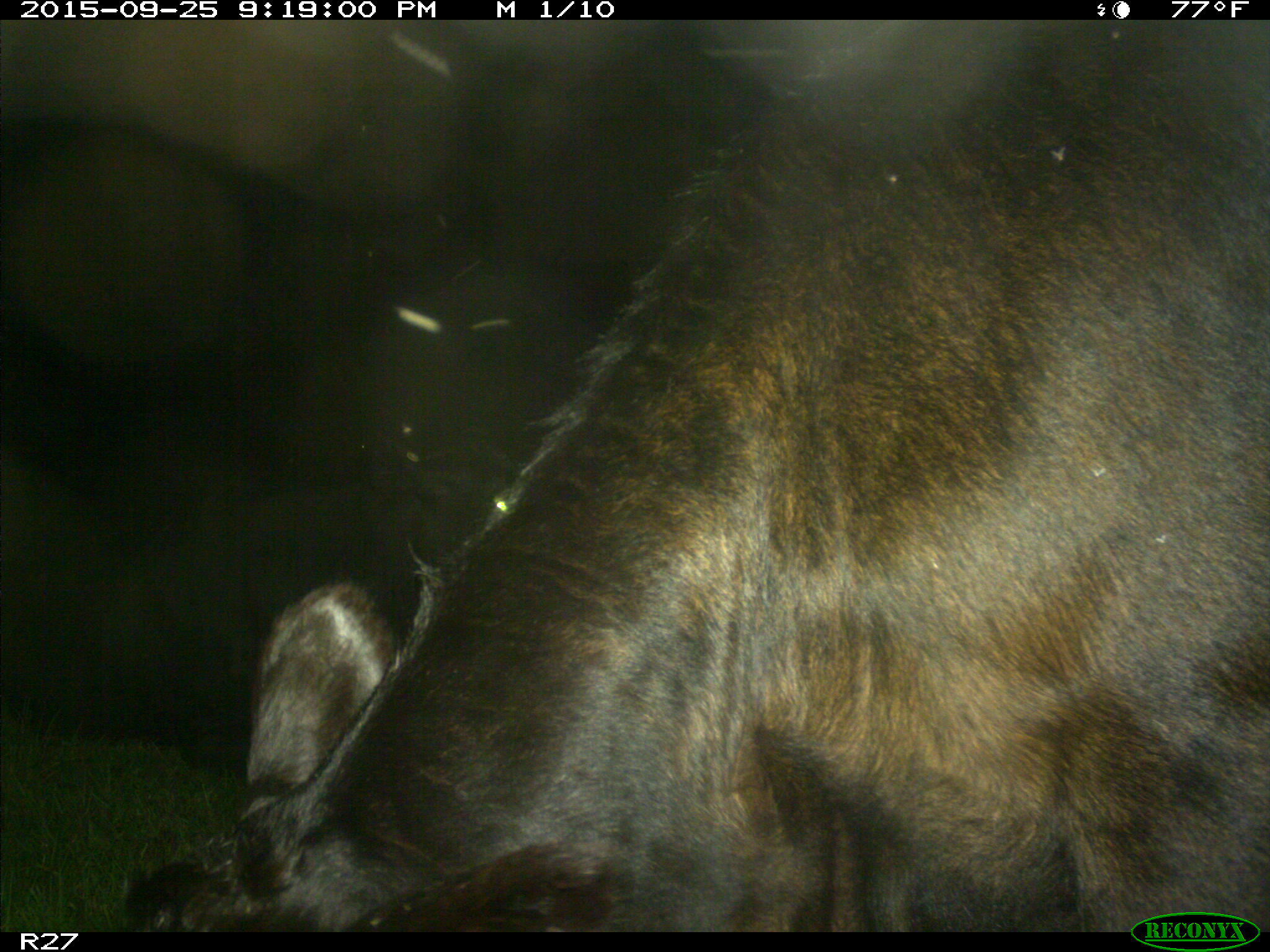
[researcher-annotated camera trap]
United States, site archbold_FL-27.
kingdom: Animalia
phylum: Chordata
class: Mammalia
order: Artiodactyla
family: Bovidae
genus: Bos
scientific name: Bos taurus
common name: domestic cow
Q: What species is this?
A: Bos taurus (domestic cow).